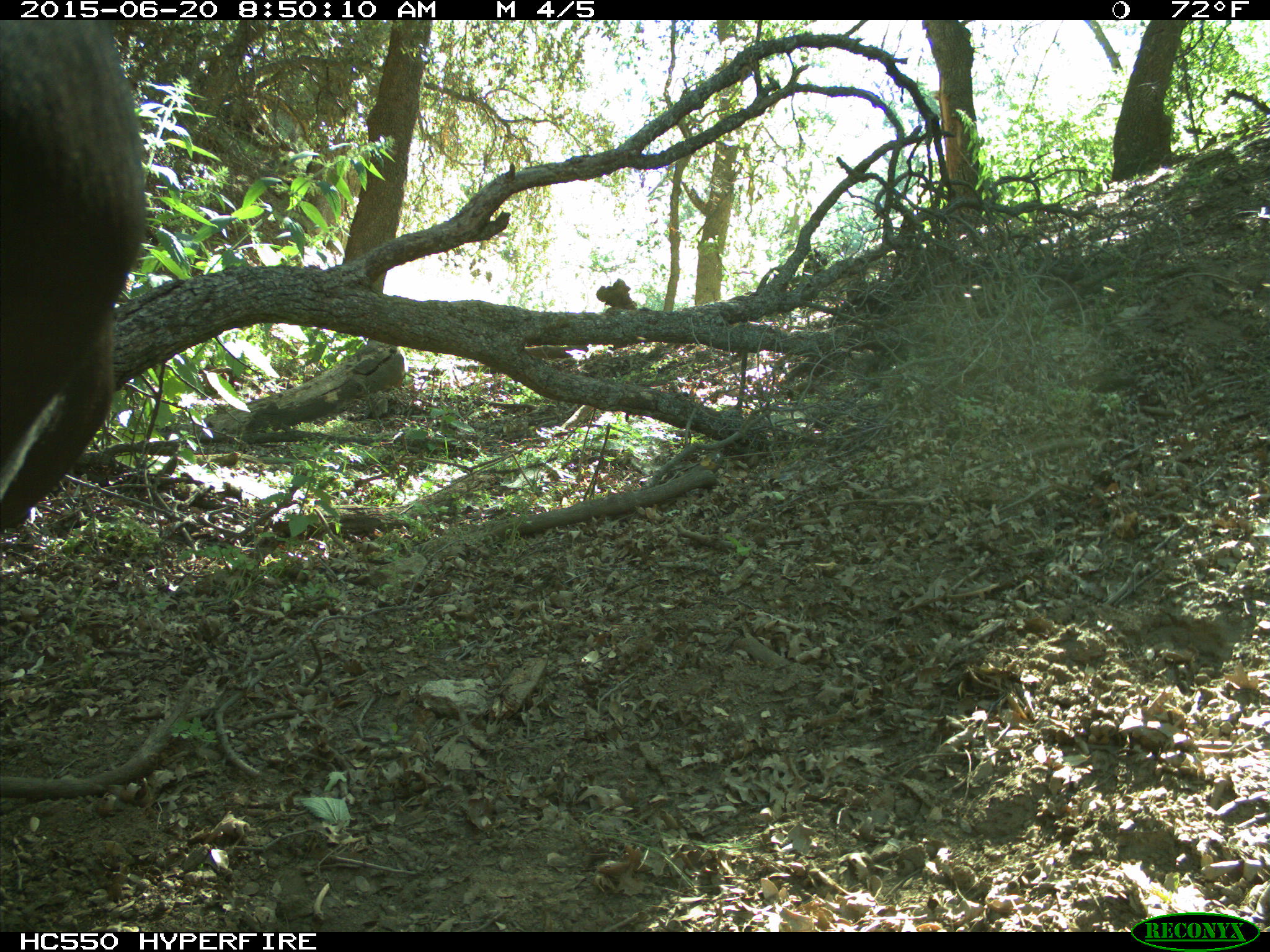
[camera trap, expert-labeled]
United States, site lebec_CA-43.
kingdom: Animalia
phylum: Chordata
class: Mammalia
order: Artiodactyla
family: Bovidae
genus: Bos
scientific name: Bos taurus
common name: domestic cow